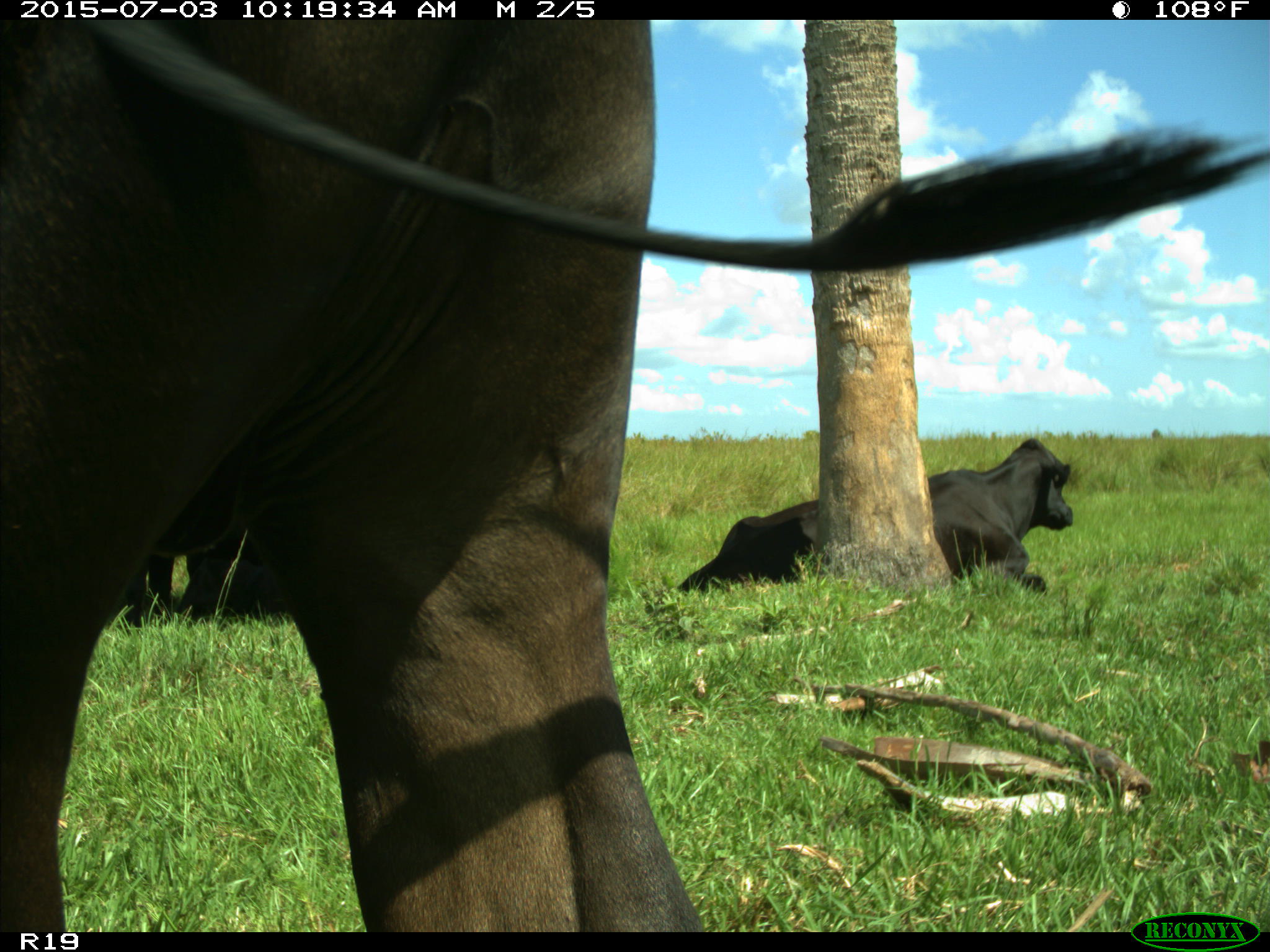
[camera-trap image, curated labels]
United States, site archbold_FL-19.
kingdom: Animalia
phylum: Chordata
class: Mammalia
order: Artiodactyla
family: Bovidae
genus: Bos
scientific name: Bos taurus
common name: domestic cow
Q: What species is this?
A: Bos taurus (domestic cow).